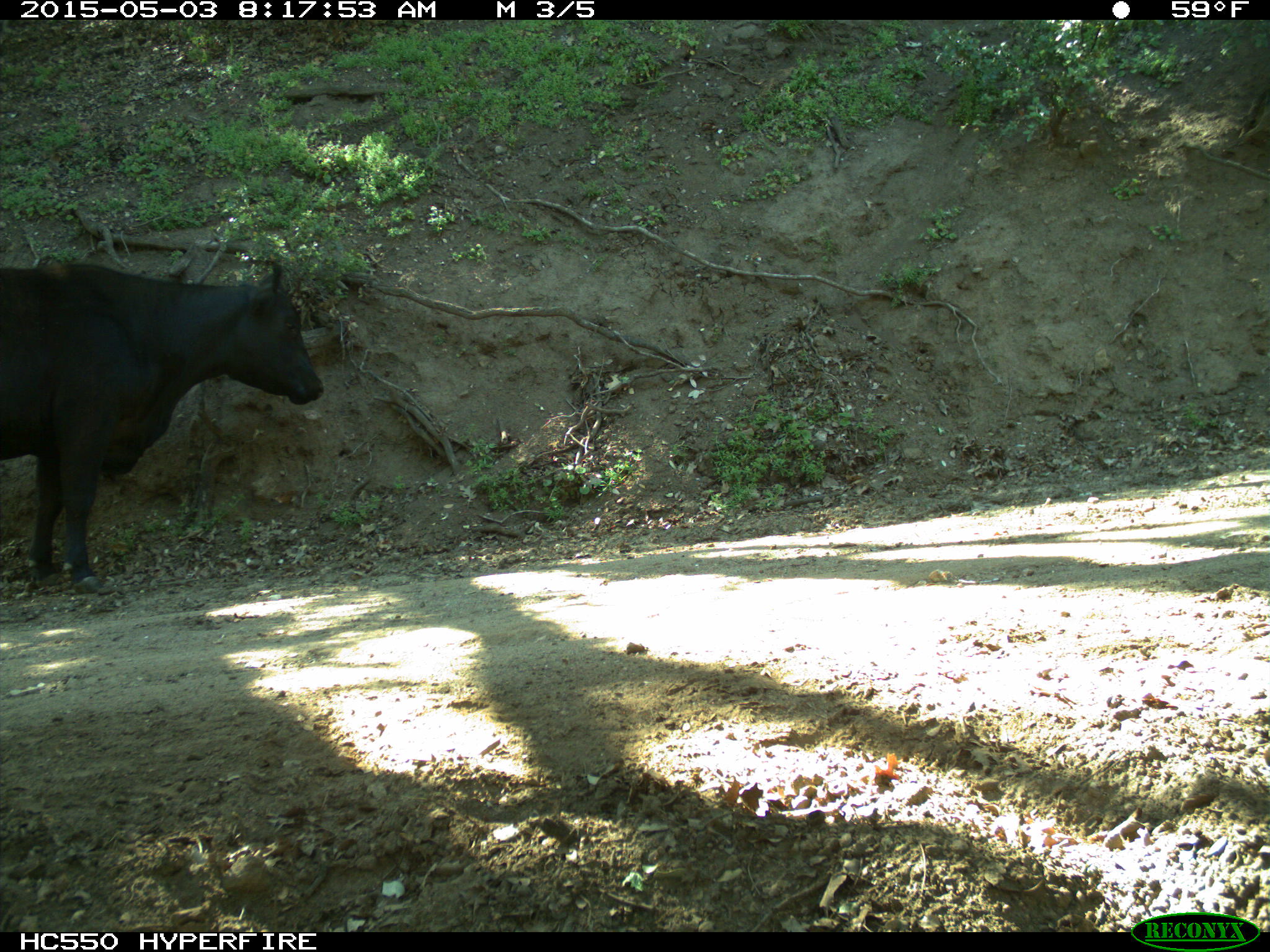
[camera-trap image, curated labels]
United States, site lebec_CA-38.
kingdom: Animalia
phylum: Chordata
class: Mammalia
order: Artiodactyla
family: Bovidae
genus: Bos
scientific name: Bos taurus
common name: domestic cow